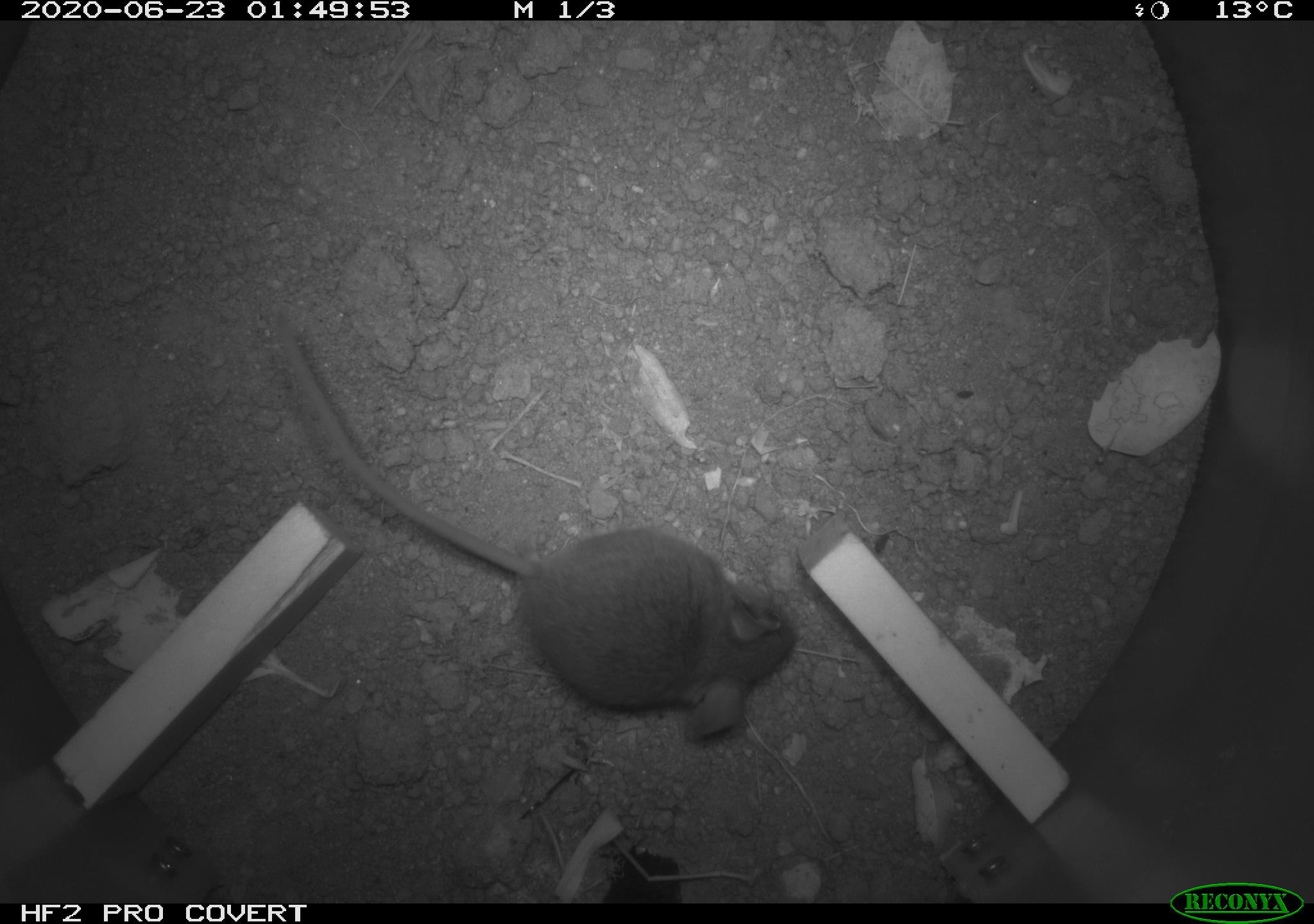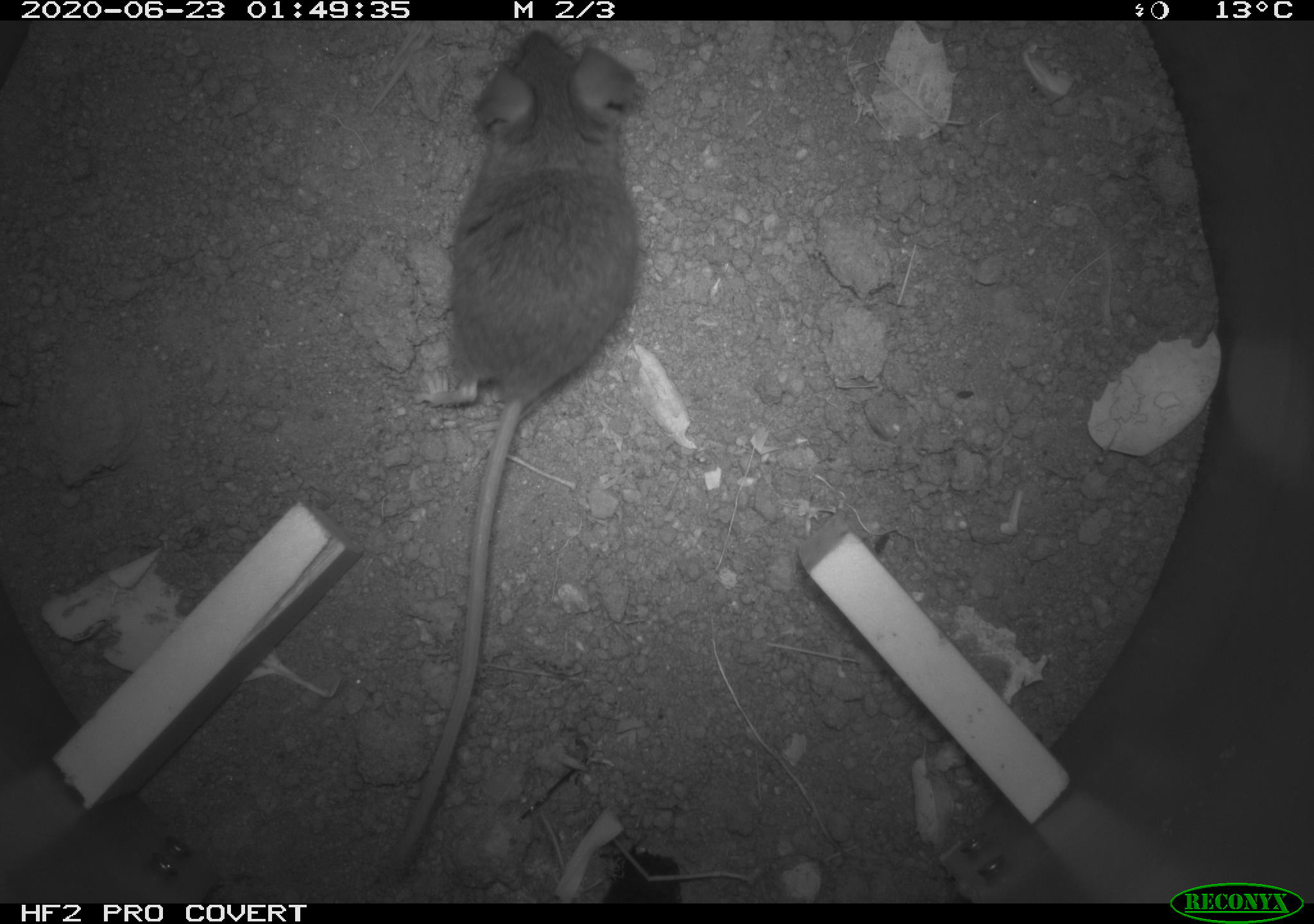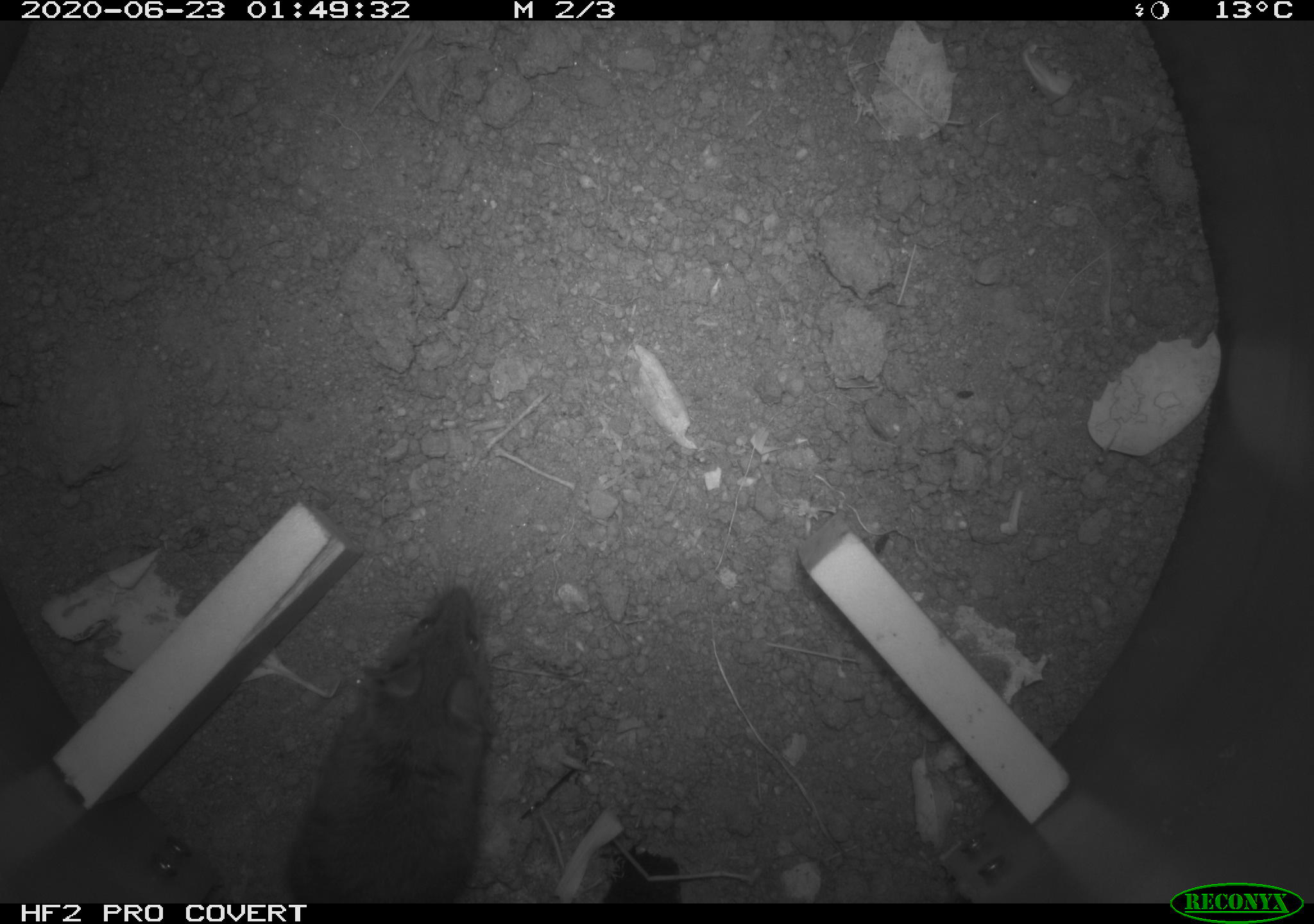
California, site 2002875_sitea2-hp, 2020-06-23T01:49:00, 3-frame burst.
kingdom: Animalia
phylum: Chordata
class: Mammalia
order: Rodentia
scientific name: Rodentia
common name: mouse species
Mouse species (Rodentia).